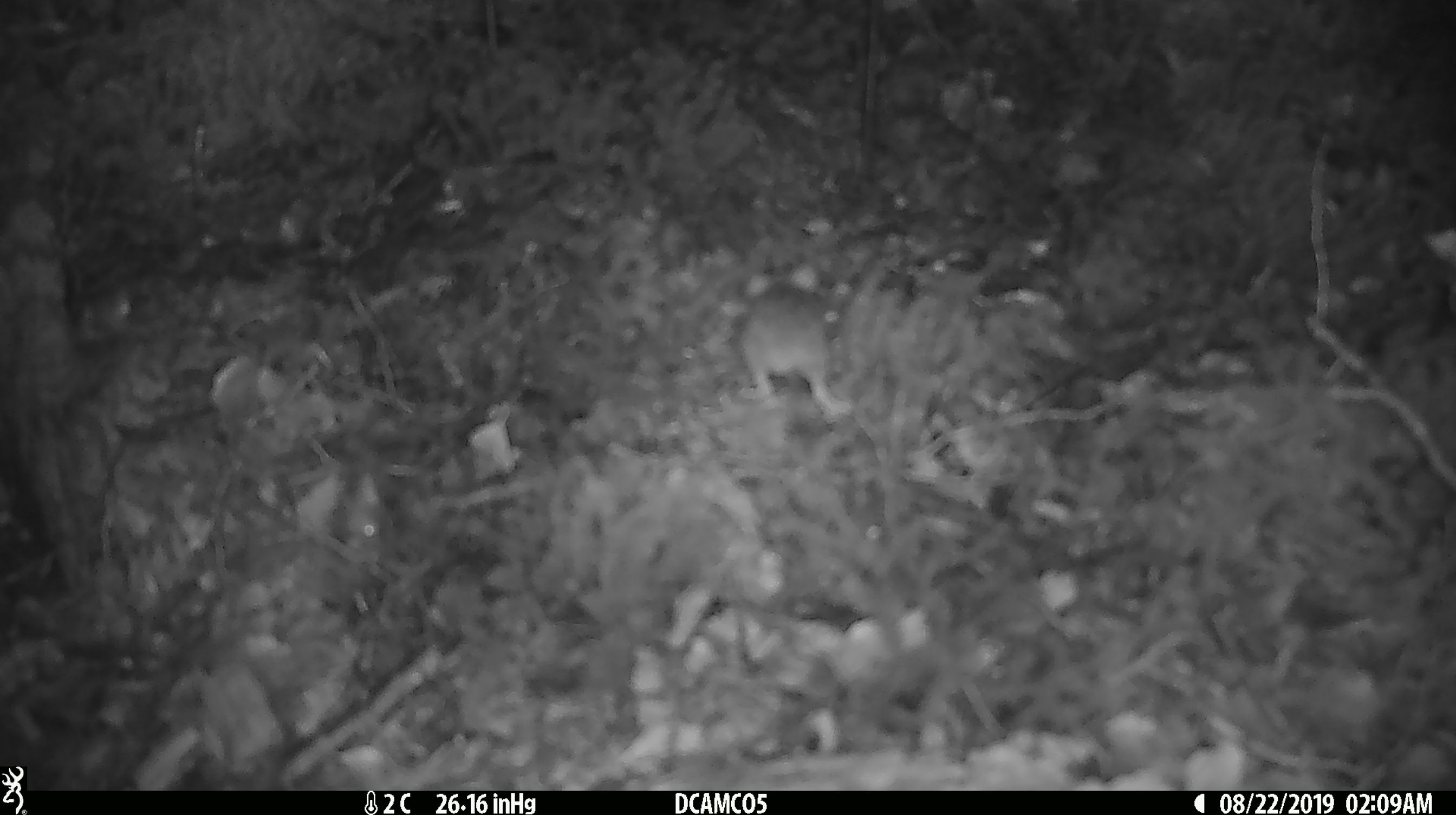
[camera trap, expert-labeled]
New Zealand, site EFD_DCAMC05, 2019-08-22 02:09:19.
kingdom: Animalia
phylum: Chordata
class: Mammalia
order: Rodentia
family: Muridae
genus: Mus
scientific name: Mus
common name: mouse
Mouse (Mus).